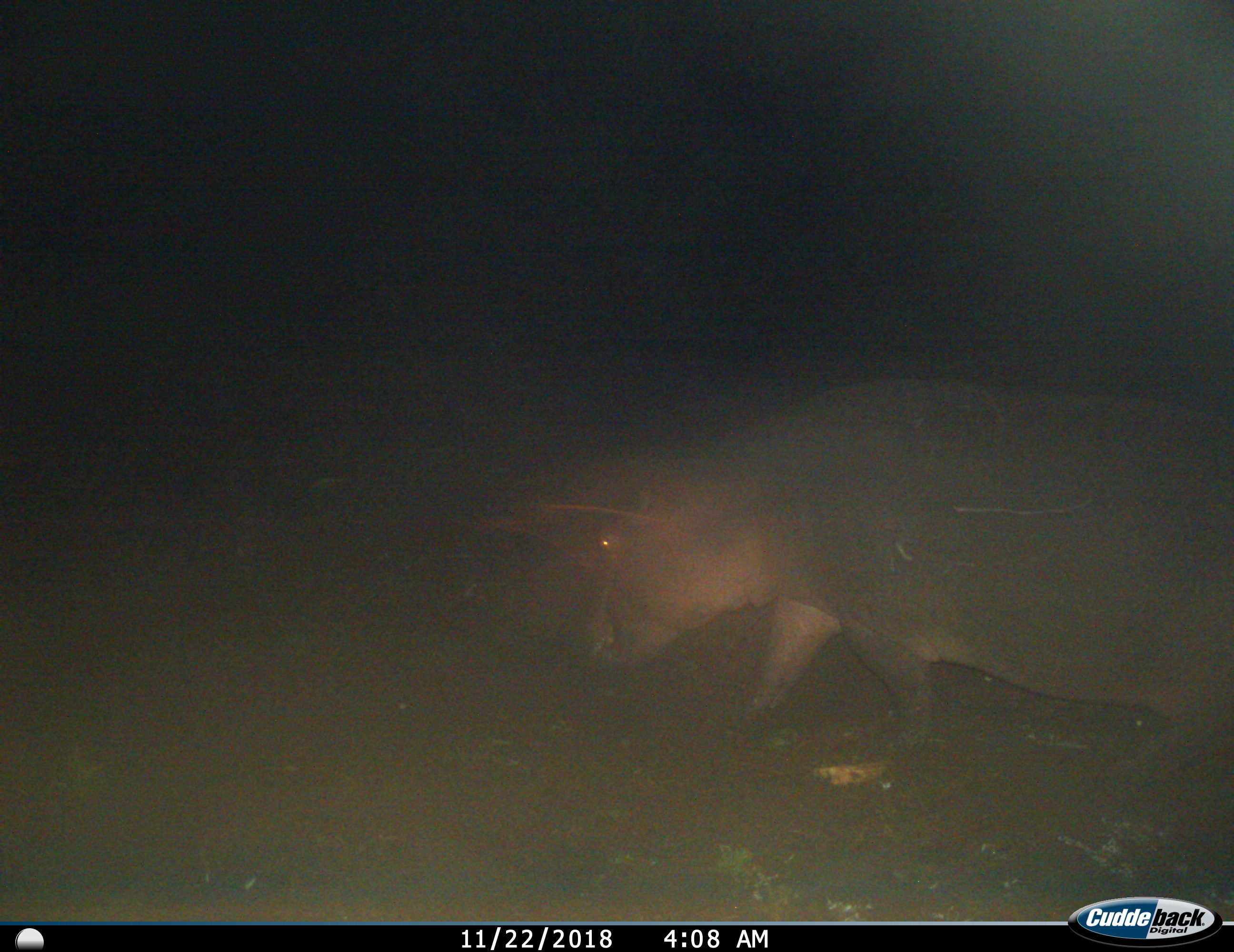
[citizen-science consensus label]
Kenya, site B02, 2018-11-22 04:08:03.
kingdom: Animalia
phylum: Chordata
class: Mammalia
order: Artiodactyla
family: Hippopotamidae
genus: Hippopotamus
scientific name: Hippopotamus amphibius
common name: hippopotamus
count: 1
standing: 20%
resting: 0%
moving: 80%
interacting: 0%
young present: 0%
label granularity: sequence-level